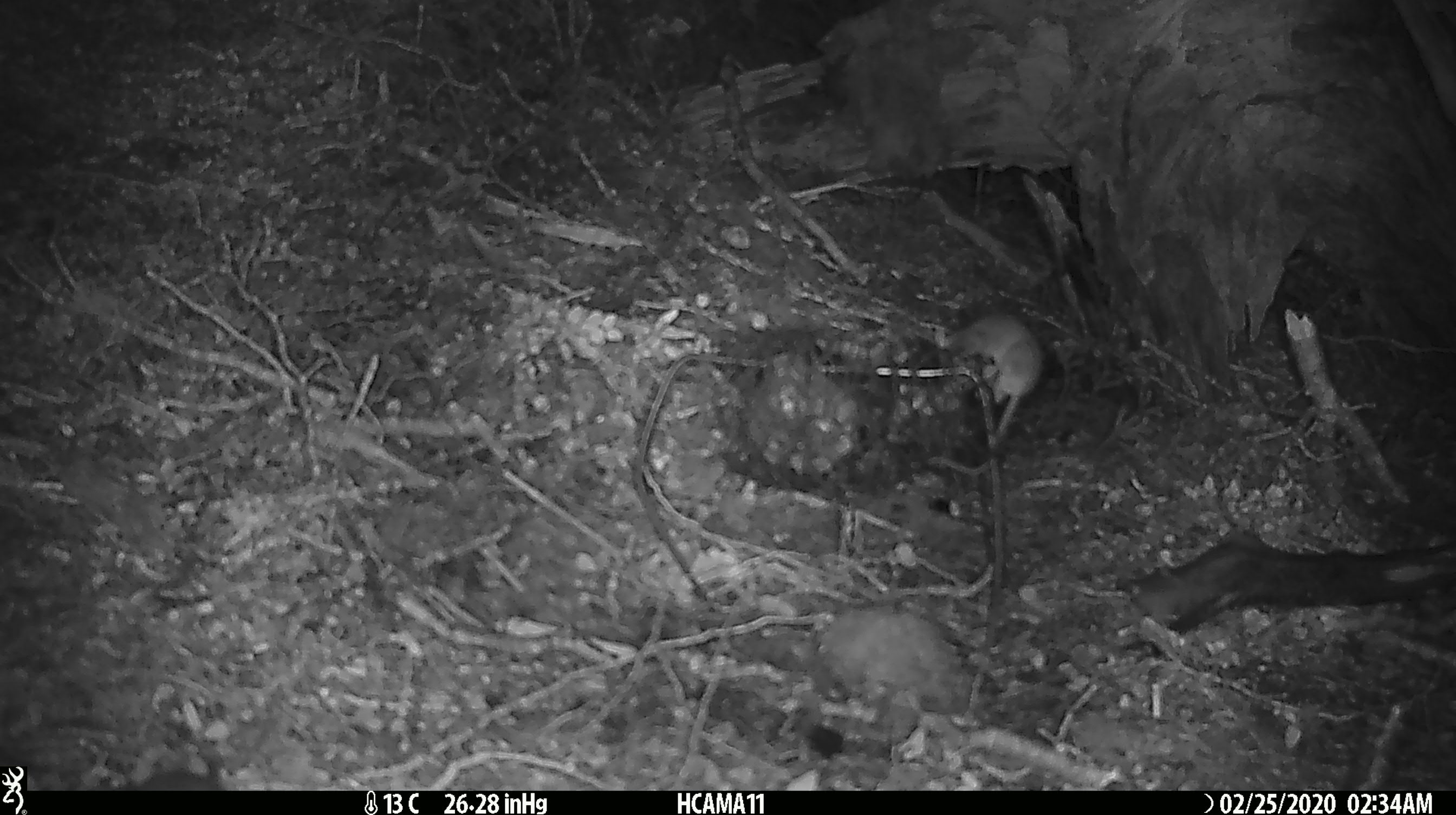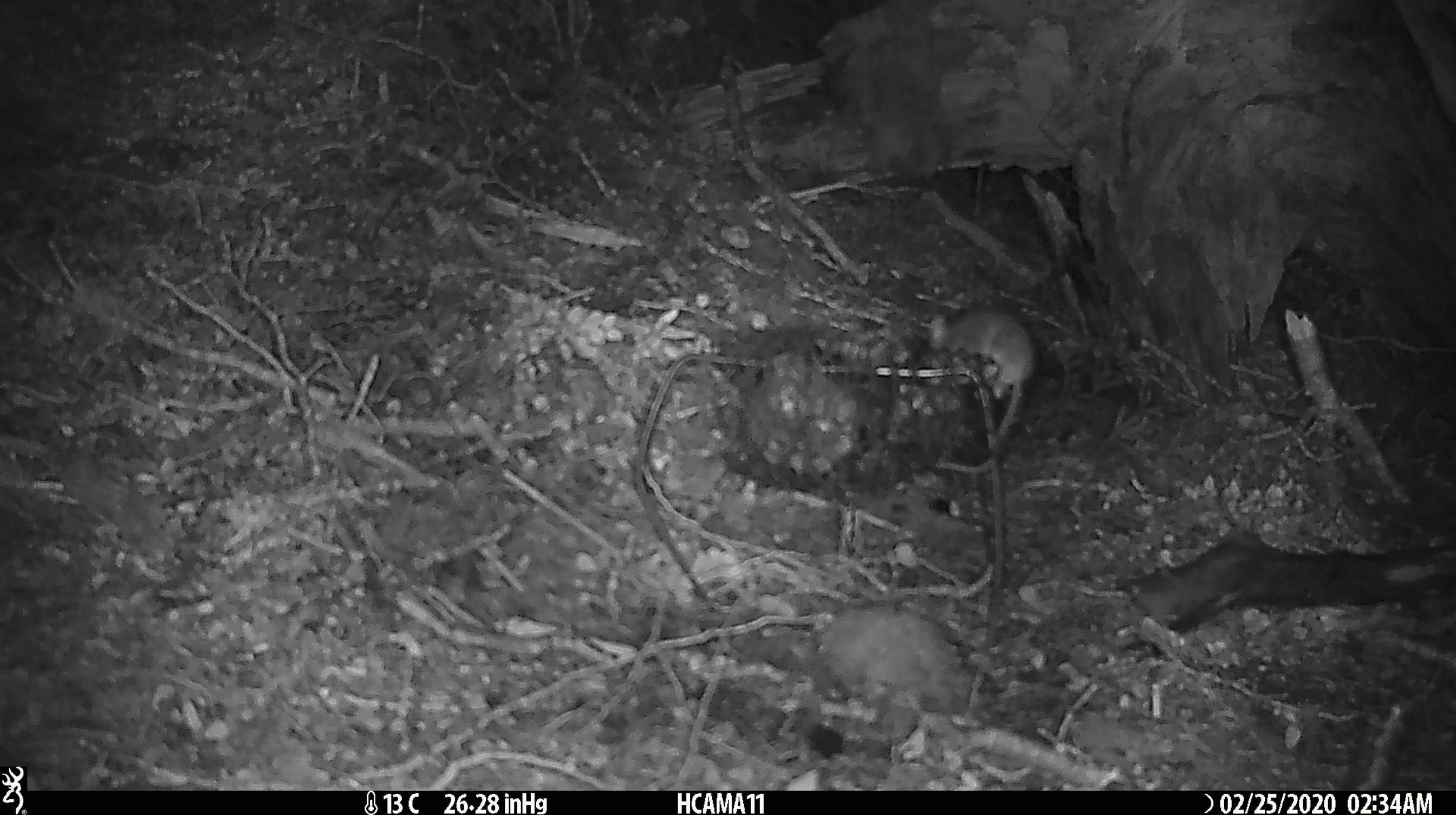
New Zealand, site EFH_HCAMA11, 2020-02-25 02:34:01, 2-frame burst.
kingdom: Animalia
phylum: Chordata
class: Mammalia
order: Rodentia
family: Muridae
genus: Mus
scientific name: Mus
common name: mouse